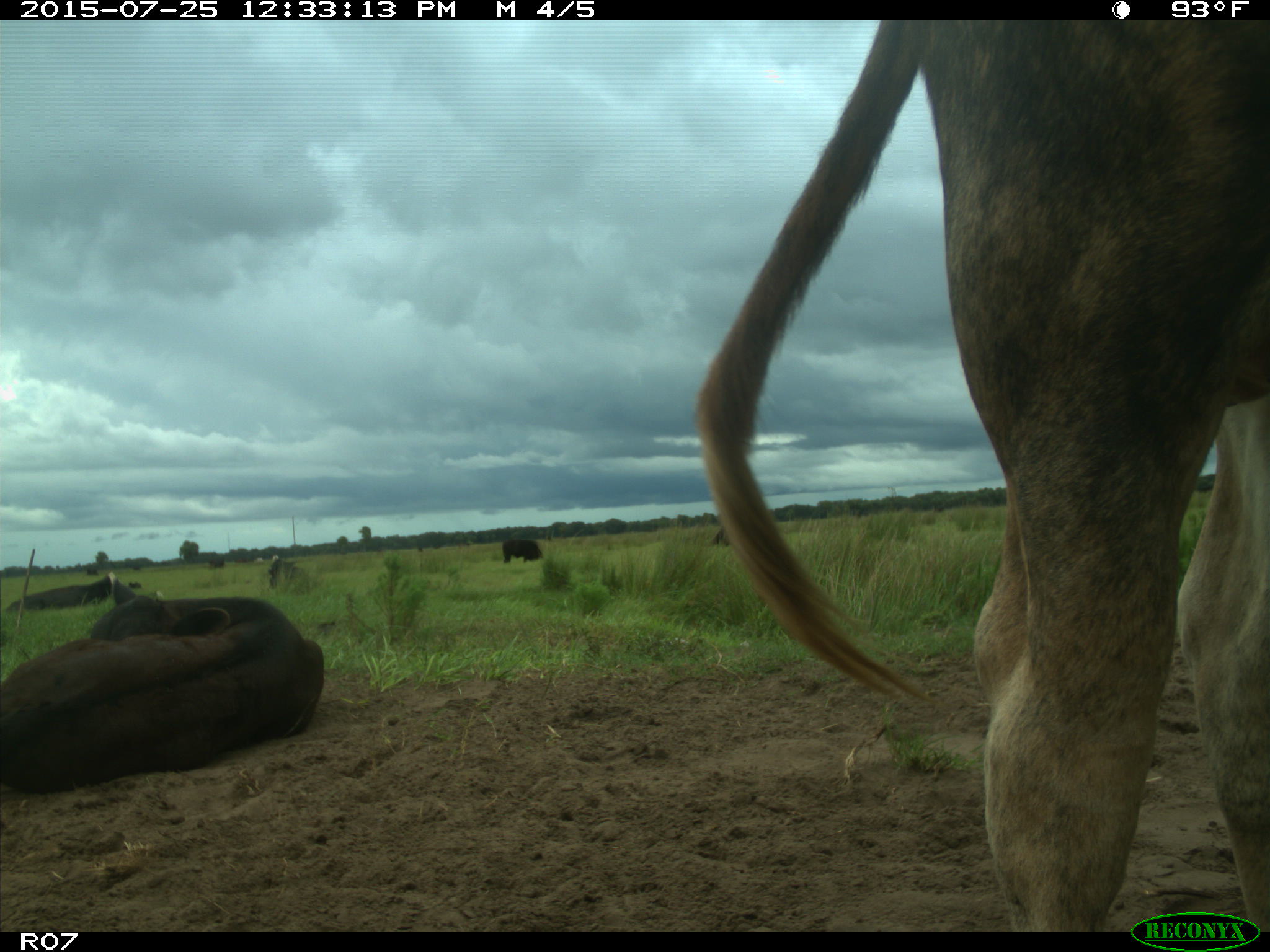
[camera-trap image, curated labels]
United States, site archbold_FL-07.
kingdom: Animalia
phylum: Chordata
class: Mammalia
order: Artiodactyla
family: Bovidae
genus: Bos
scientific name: Bos taurus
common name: domestic cow